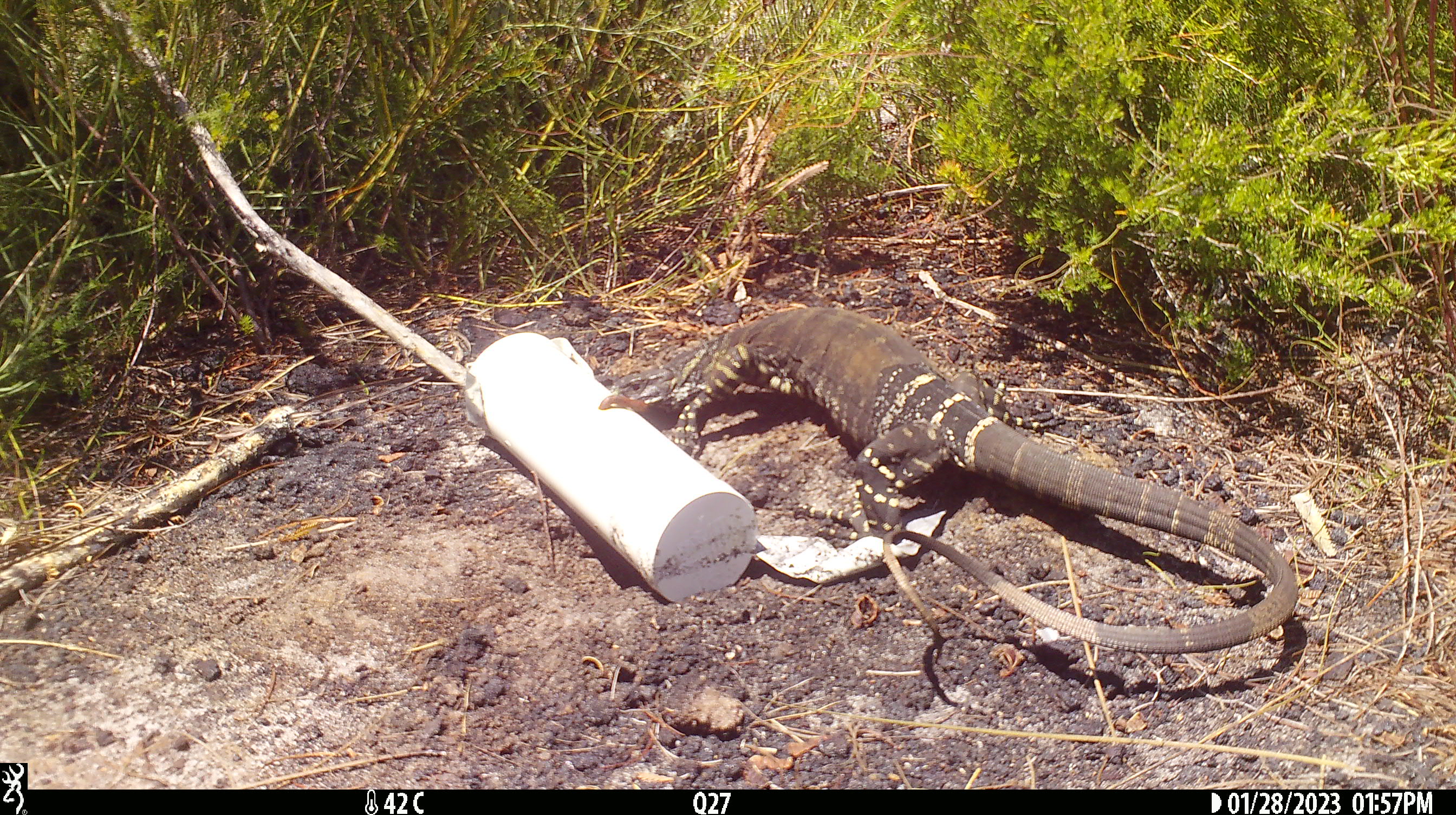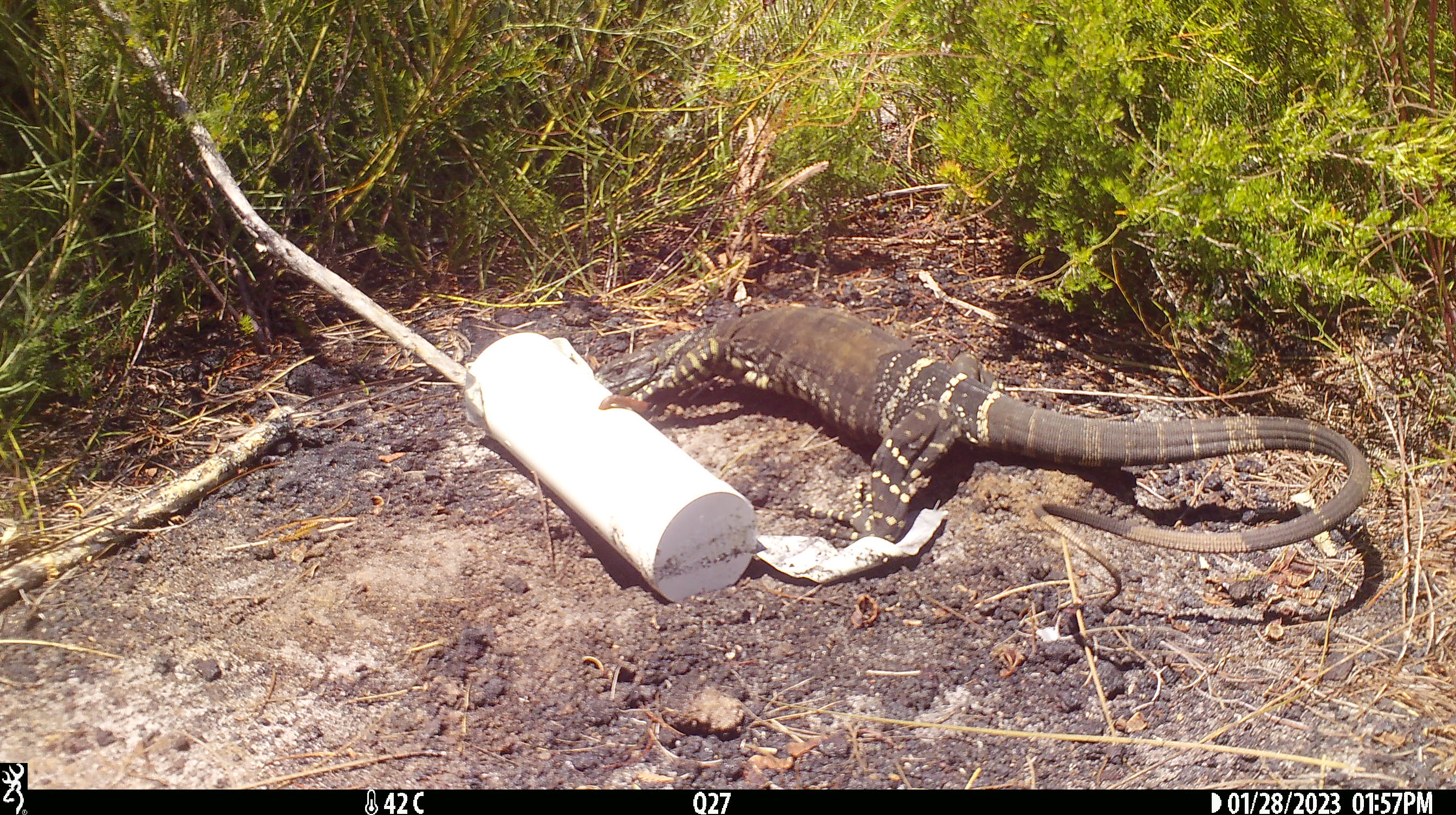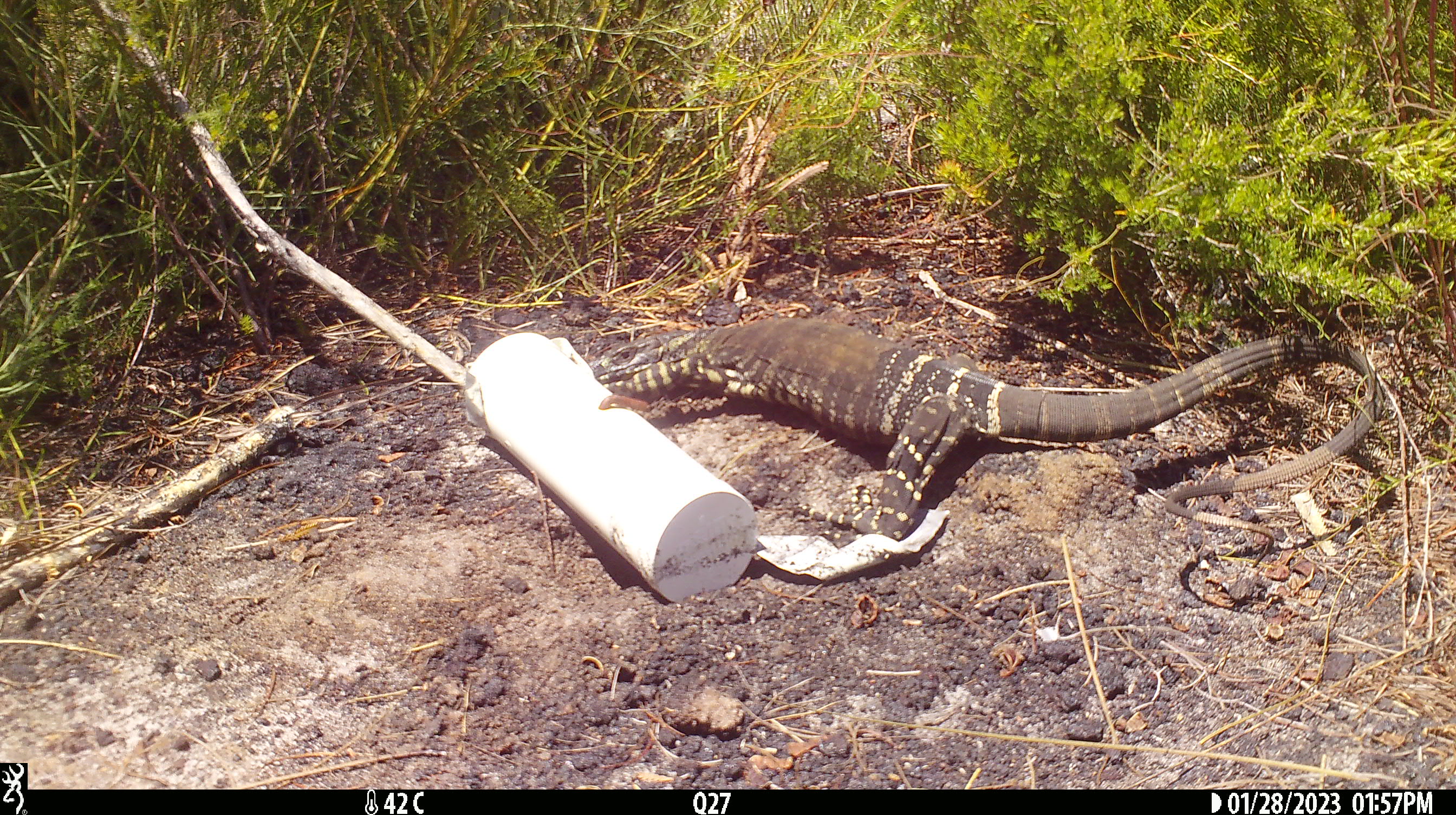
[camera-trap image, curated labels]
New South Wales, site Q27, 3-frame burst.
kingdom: Animalia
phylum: Chordata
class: Reptilia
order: Squamata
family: Varanidae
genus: Varanus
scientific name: Varanus varius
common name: lace monitor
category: goanna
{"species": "goanna (lace monitor) (Varanus varius)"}